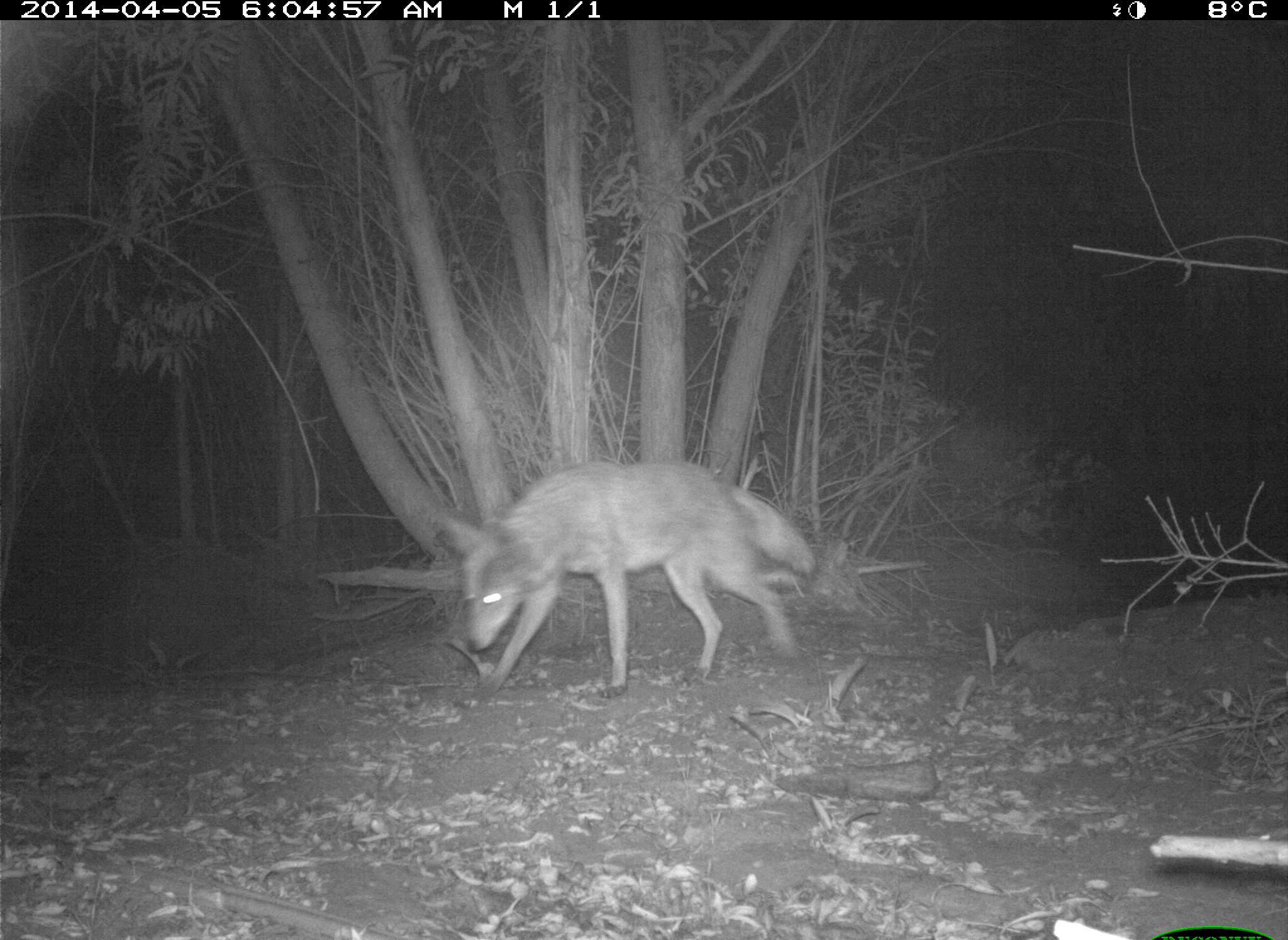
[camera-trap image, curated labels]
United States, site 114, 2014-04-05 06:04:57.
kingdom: Animalia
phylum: Chordata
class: Mammalia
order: Carnivora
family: Canidae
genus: Canis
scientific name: Canis latrans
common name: coyote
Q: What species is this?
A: Coyote (Canis latrans).